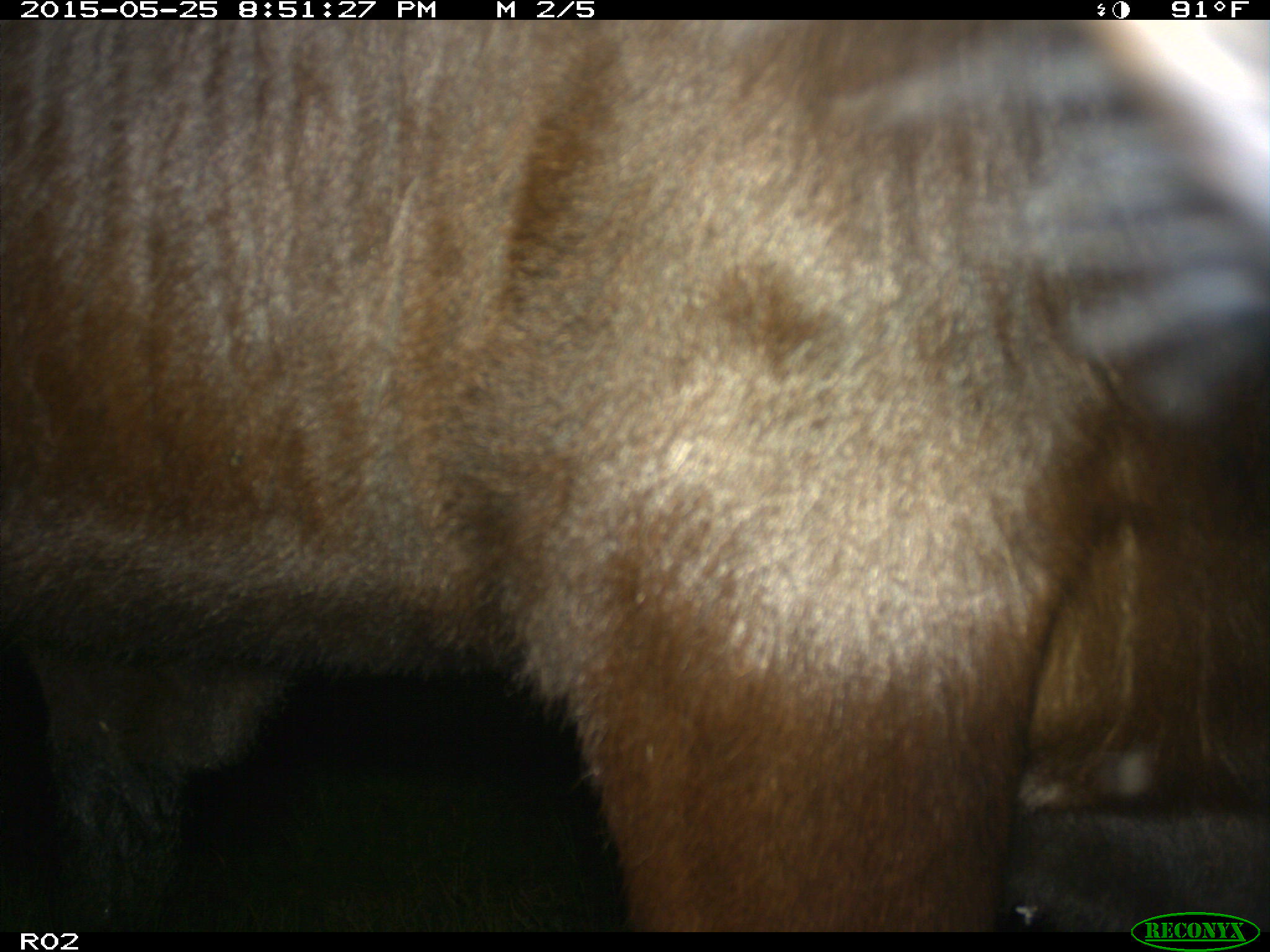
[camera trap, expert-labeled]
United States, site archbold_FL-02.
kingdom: Animalia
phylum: Chordata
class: Mammalia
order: Artiodactyla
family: Bovidae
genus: Bos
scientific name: Bos taurus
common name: domestic cow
Bos taurus (domestic cow).